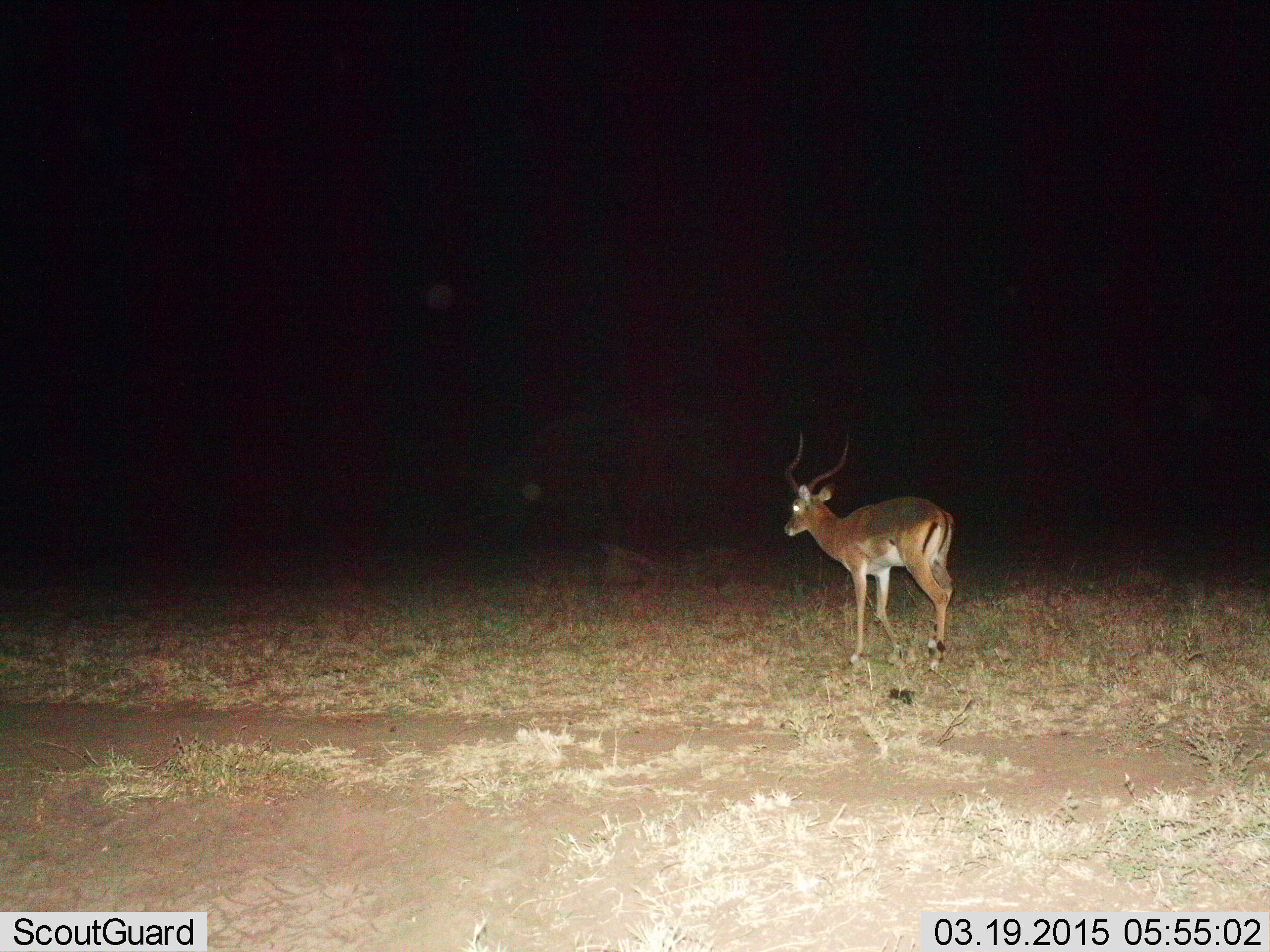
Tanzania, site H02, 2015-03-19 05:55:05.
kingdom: Animalia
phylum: Chordata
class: Mammalia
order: Artiodactyla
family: Bovidae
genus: Aepyceros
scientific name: Aepyceros melampus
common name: impala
Impala (Aepyceros melampus), count 1. Behavior (volunteer vote fractions): standing 30%, resting 0%, moving 90%, interacting 0%. Young present (vote fraction): 0%. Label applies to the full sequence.